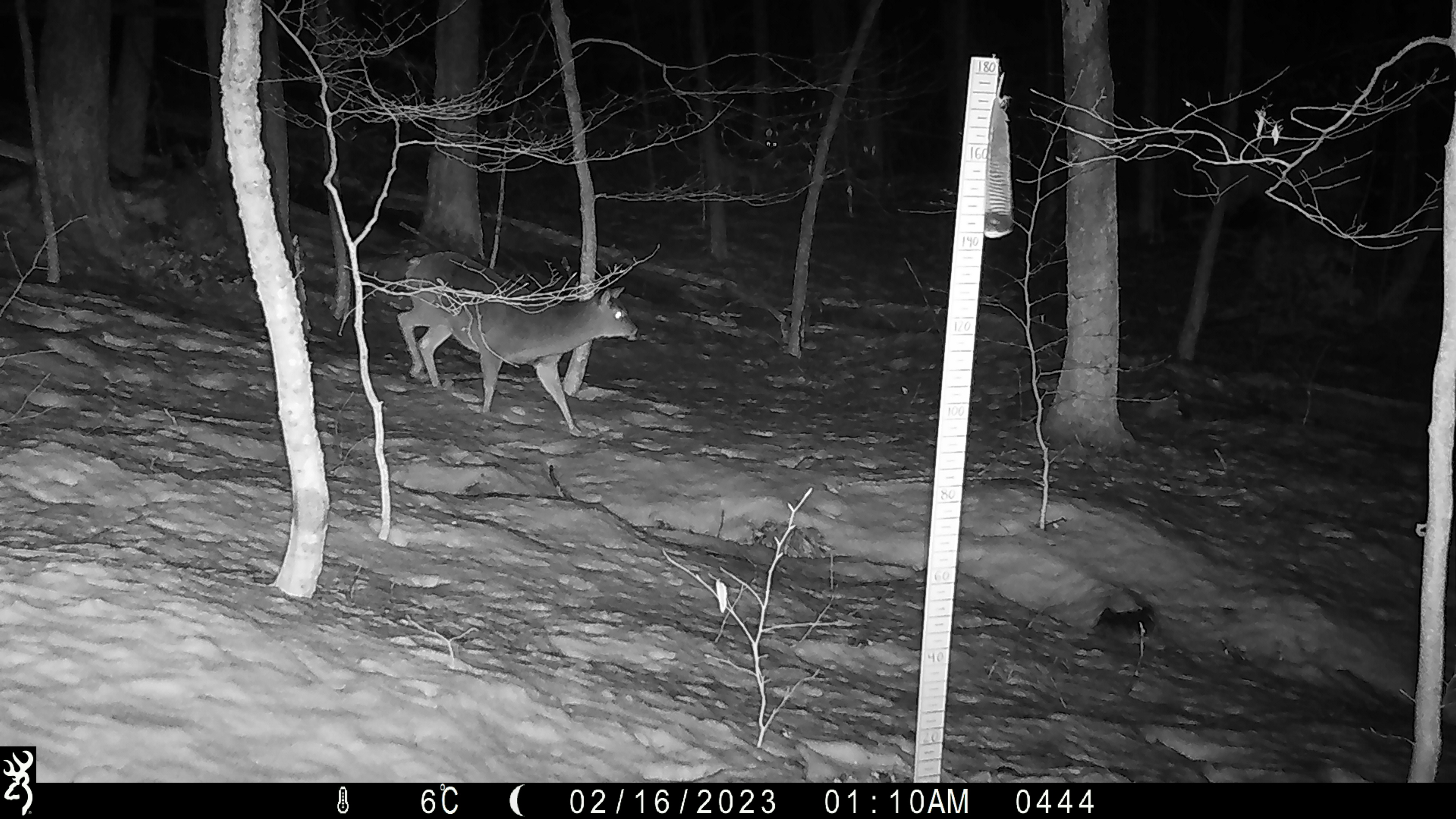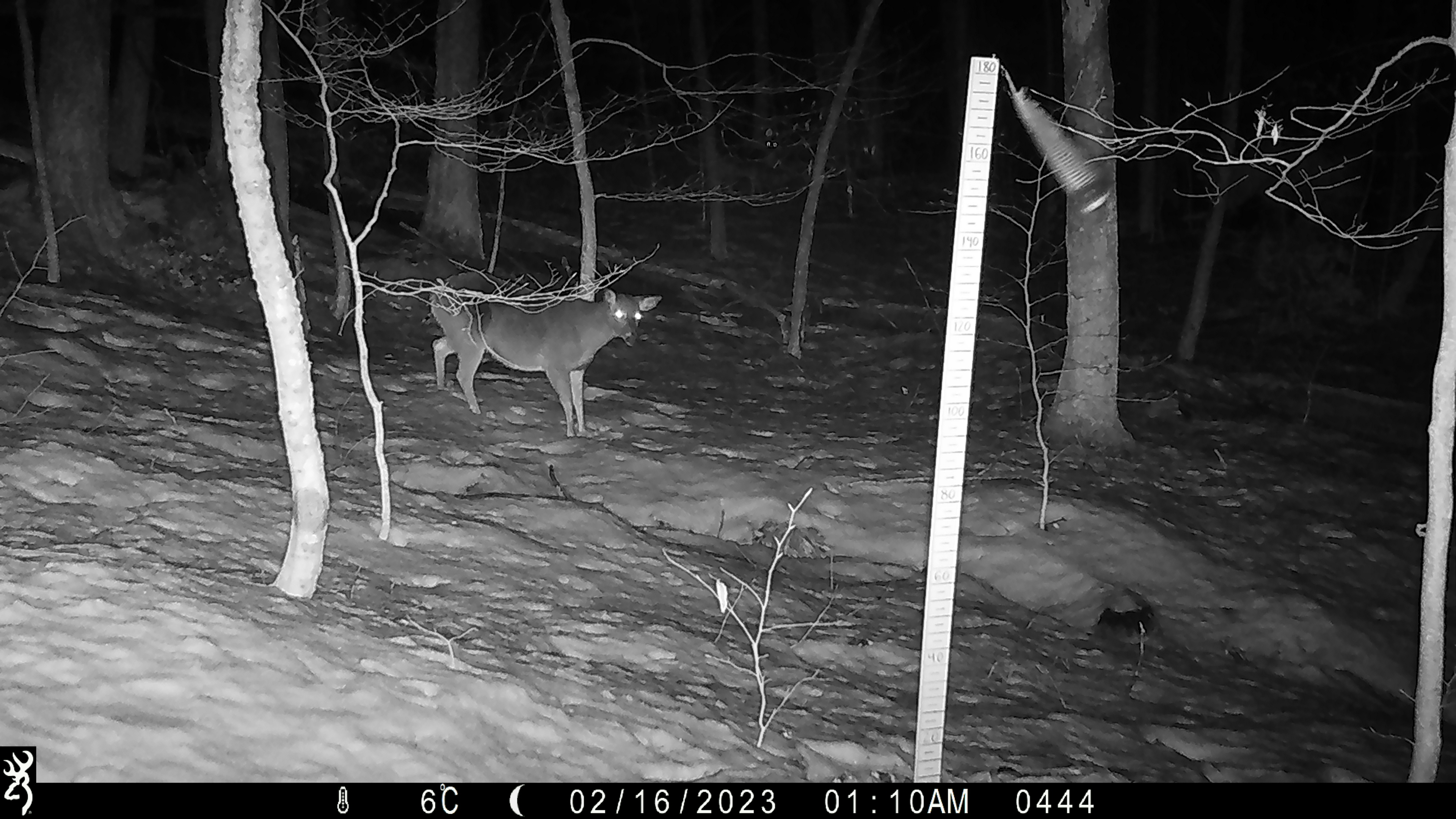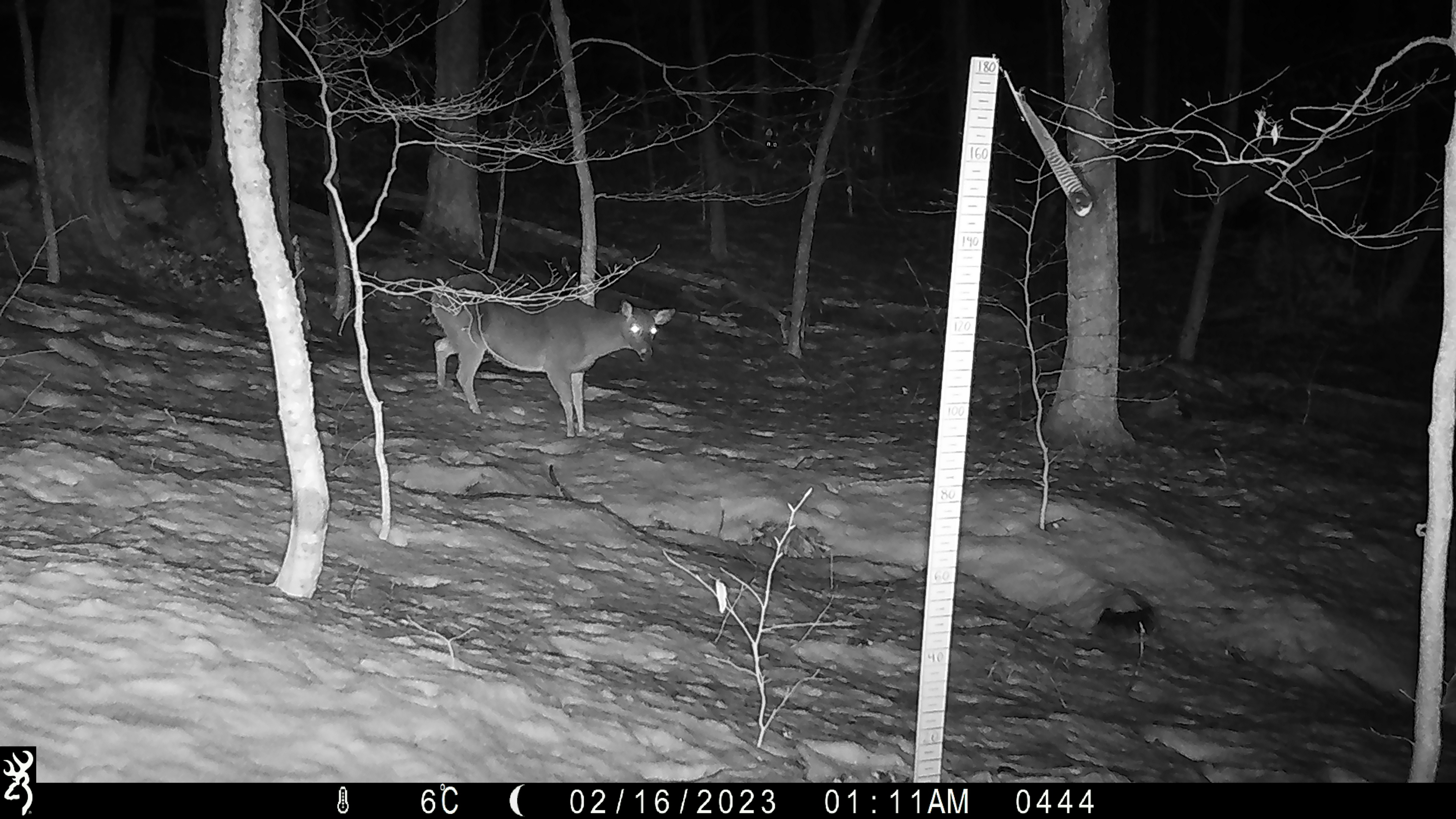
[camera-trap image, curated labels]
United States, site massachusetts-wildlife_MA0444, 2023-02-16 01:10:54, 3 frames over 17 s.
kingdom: Animalia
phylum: Chordata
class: Mammalia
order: Artiodactyla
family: Cervidae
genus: Odocoileus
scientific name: Odocoileus virginianus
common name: white-tailed deer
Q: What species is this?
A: White-tailed deer (Odocoileus virginianus).